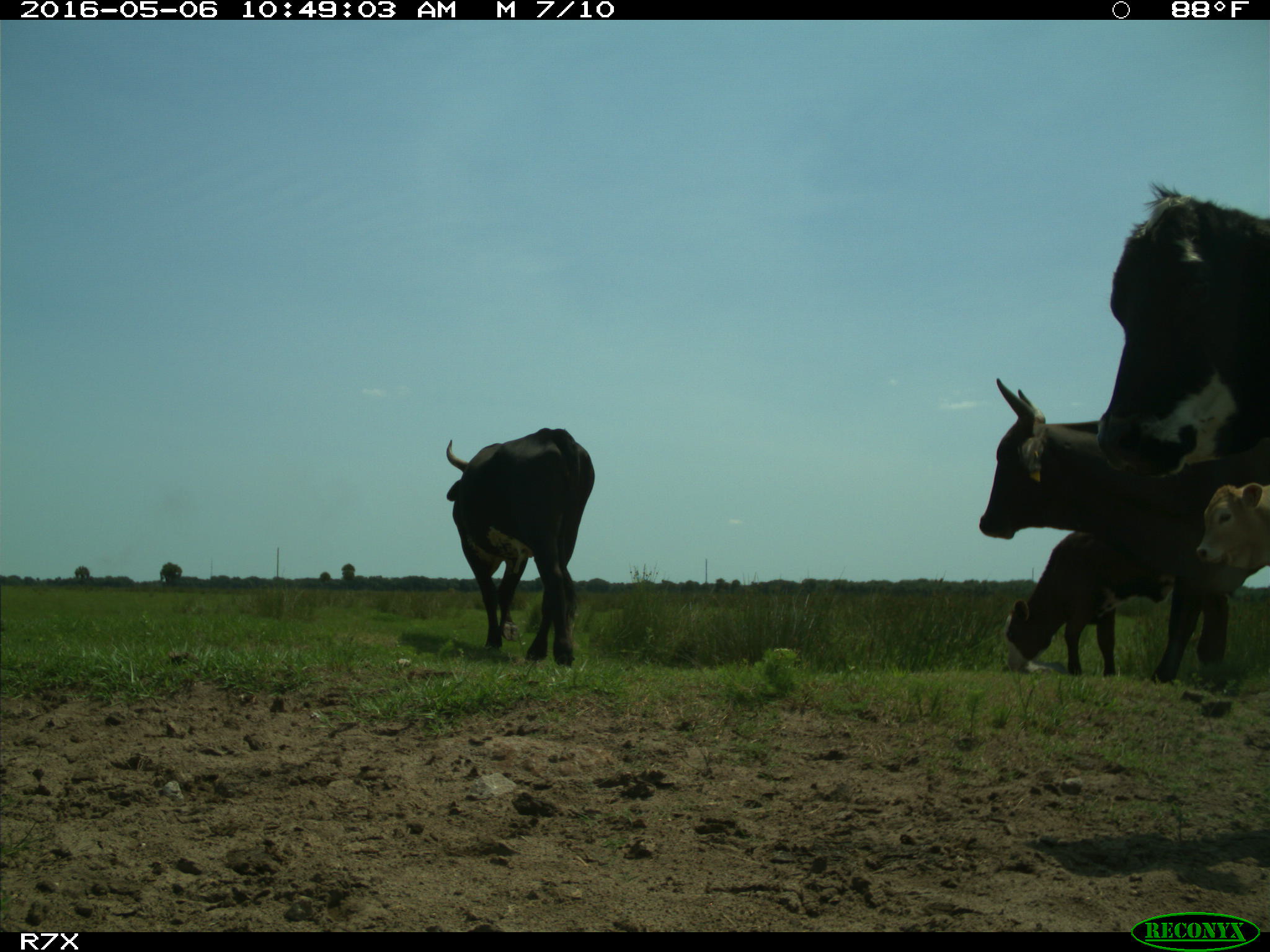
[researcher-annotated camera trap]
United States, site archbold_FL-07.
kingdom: Animalia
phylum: Chordata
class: Mammalia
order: Artiodactyla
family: Bovidae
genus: Bos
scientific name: Bos taurus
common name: domestic cow